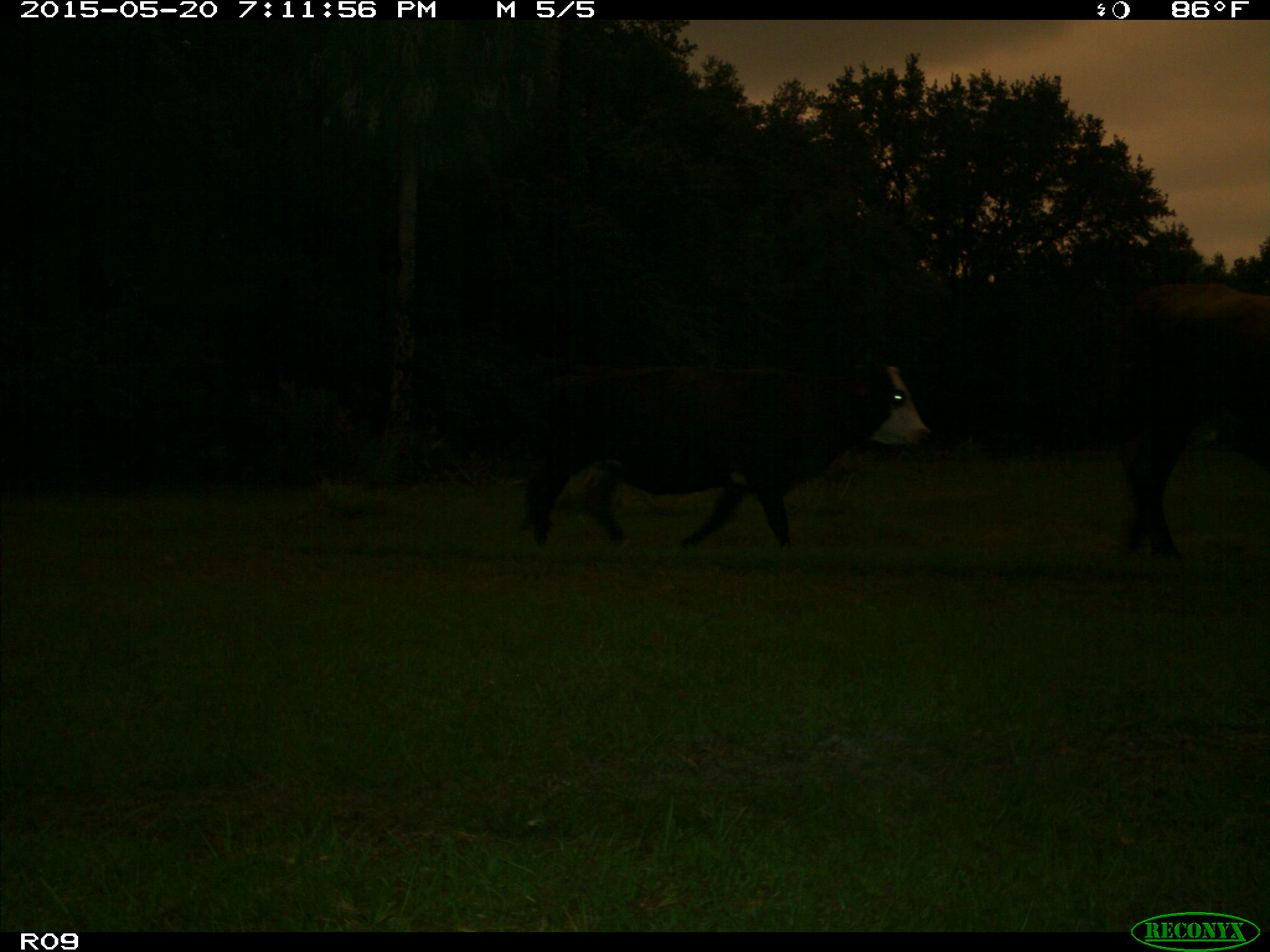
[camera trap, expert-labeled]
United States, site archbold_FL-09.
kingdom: Animalia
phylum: Chordata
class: Mammalia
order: Artiodactyla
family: Bovidae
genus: Bos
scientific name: Bos taurus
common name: domestic cow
Bos taurus (domestic cow).